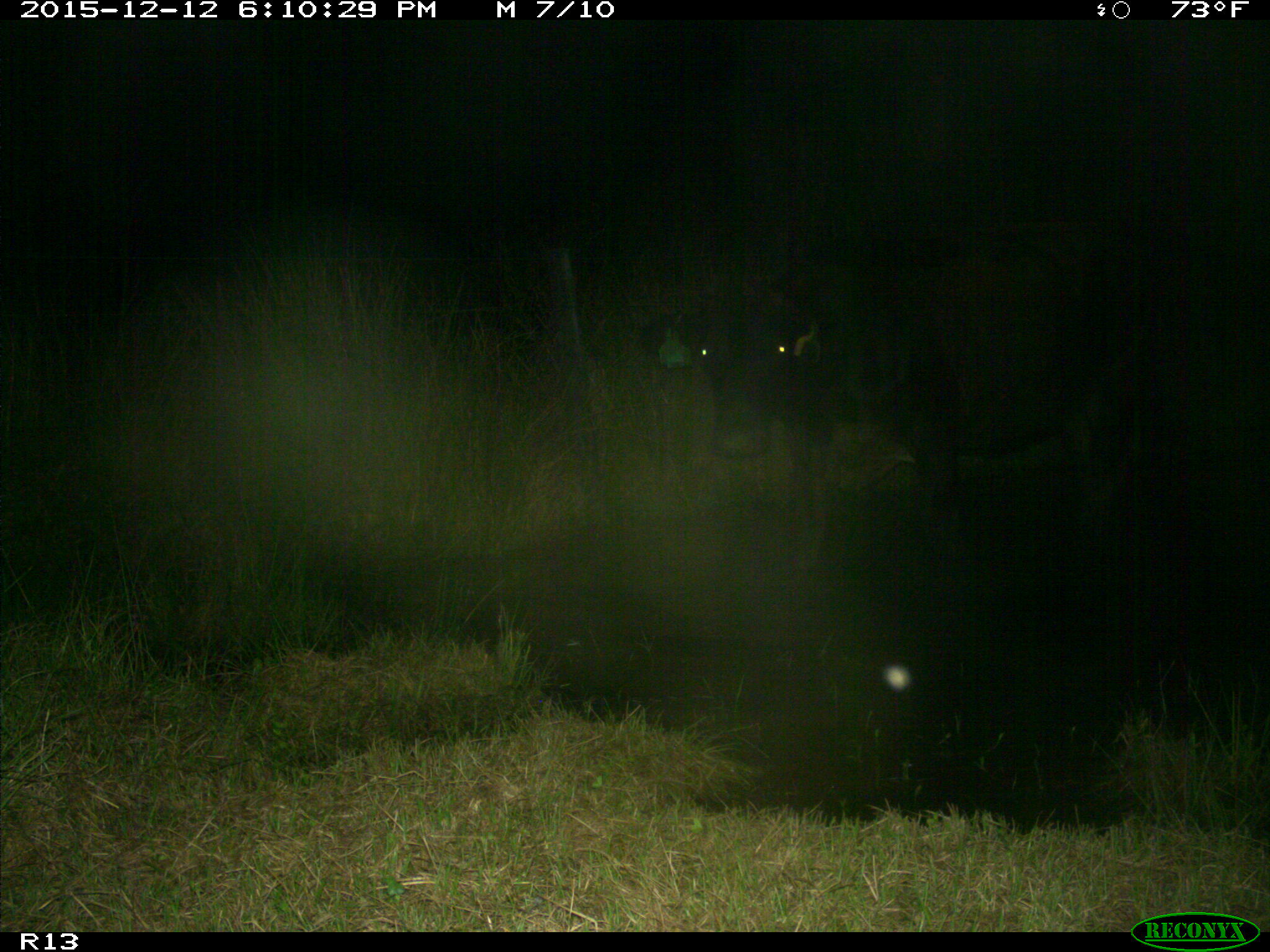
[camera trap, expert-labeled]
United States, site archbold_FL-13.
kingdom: Animalia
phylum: Chordata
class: Mammalia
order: Artiodactyla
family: Bovidae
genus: Bos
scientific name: Bos taurus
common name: domestic cow